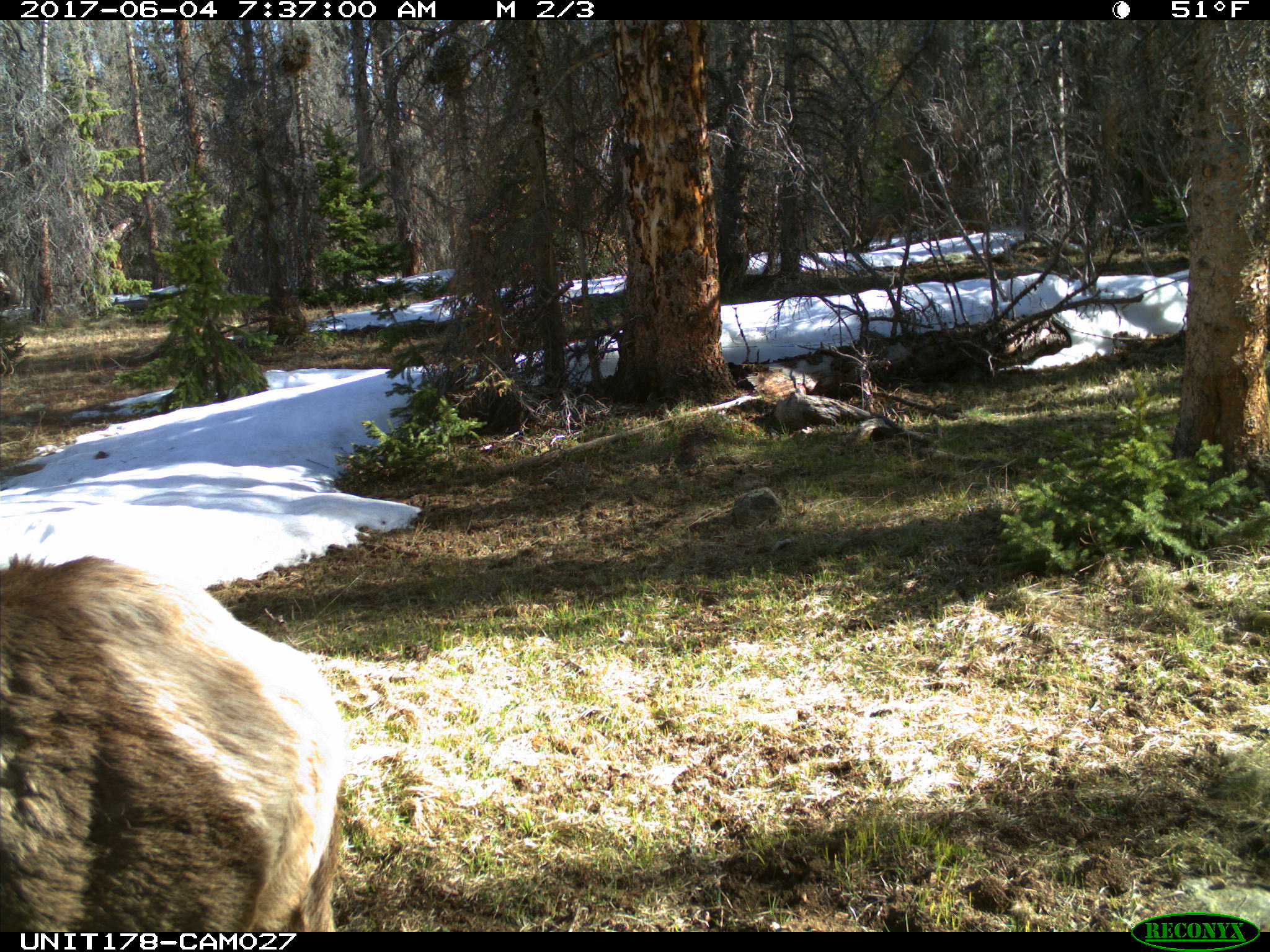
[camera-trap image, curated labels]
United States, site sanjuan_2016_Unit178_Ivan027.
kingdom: Animalia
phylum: Chordata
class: Mammalia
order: Artiodactyla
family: Cervidae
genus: Cervus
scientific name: Cervus elaphus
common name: red deer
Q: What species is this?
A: Cervus elaphus (red deer).